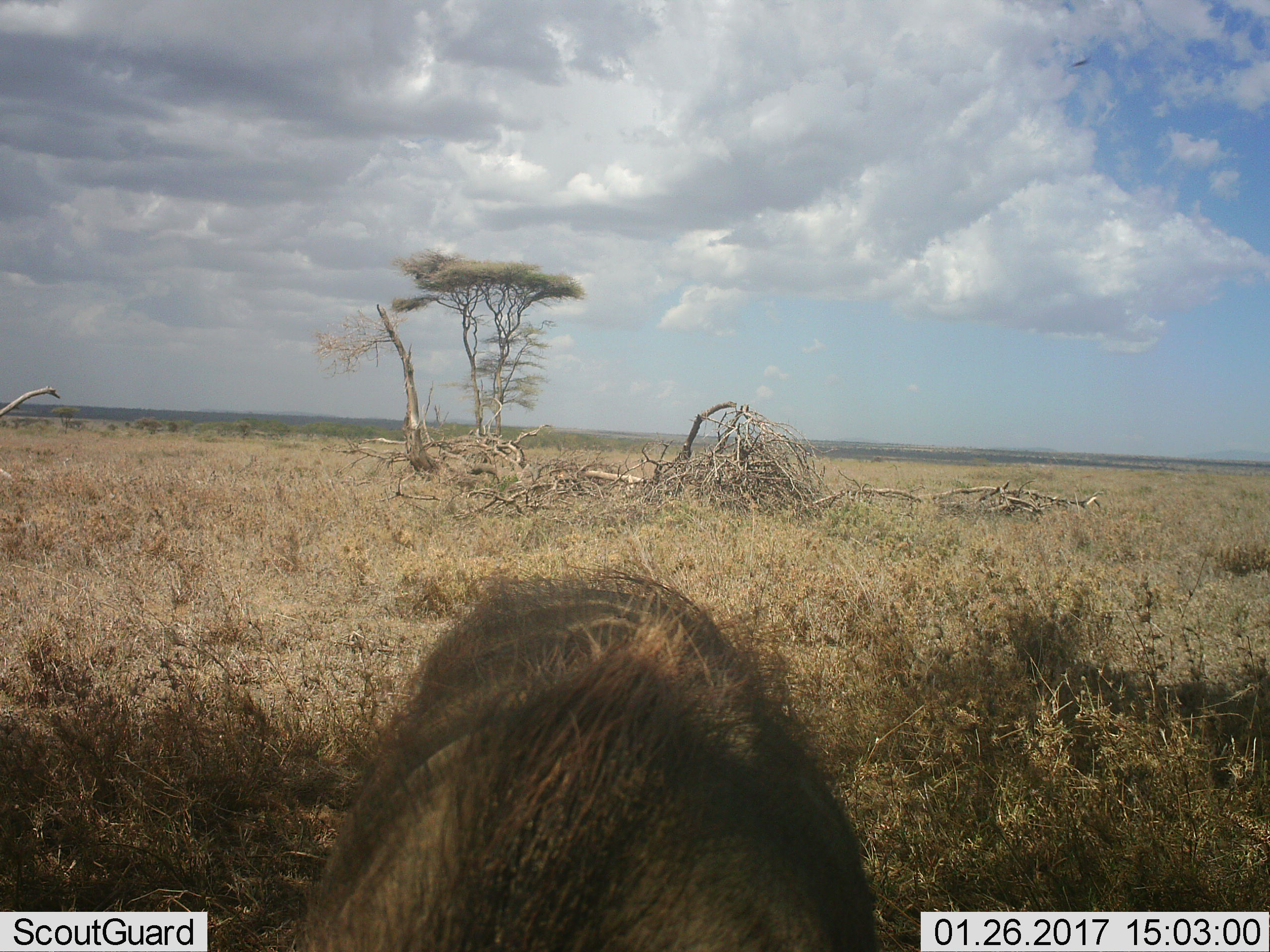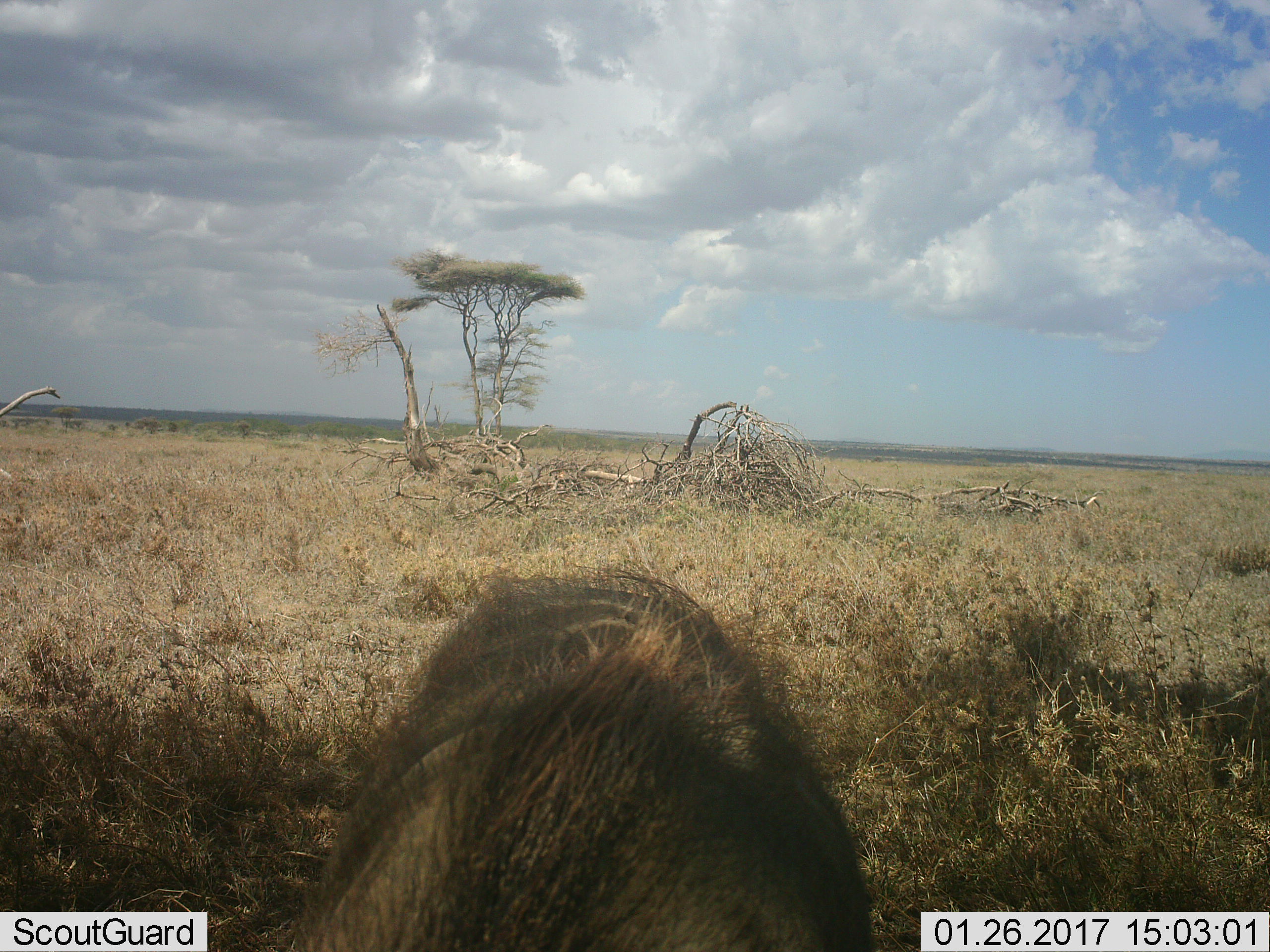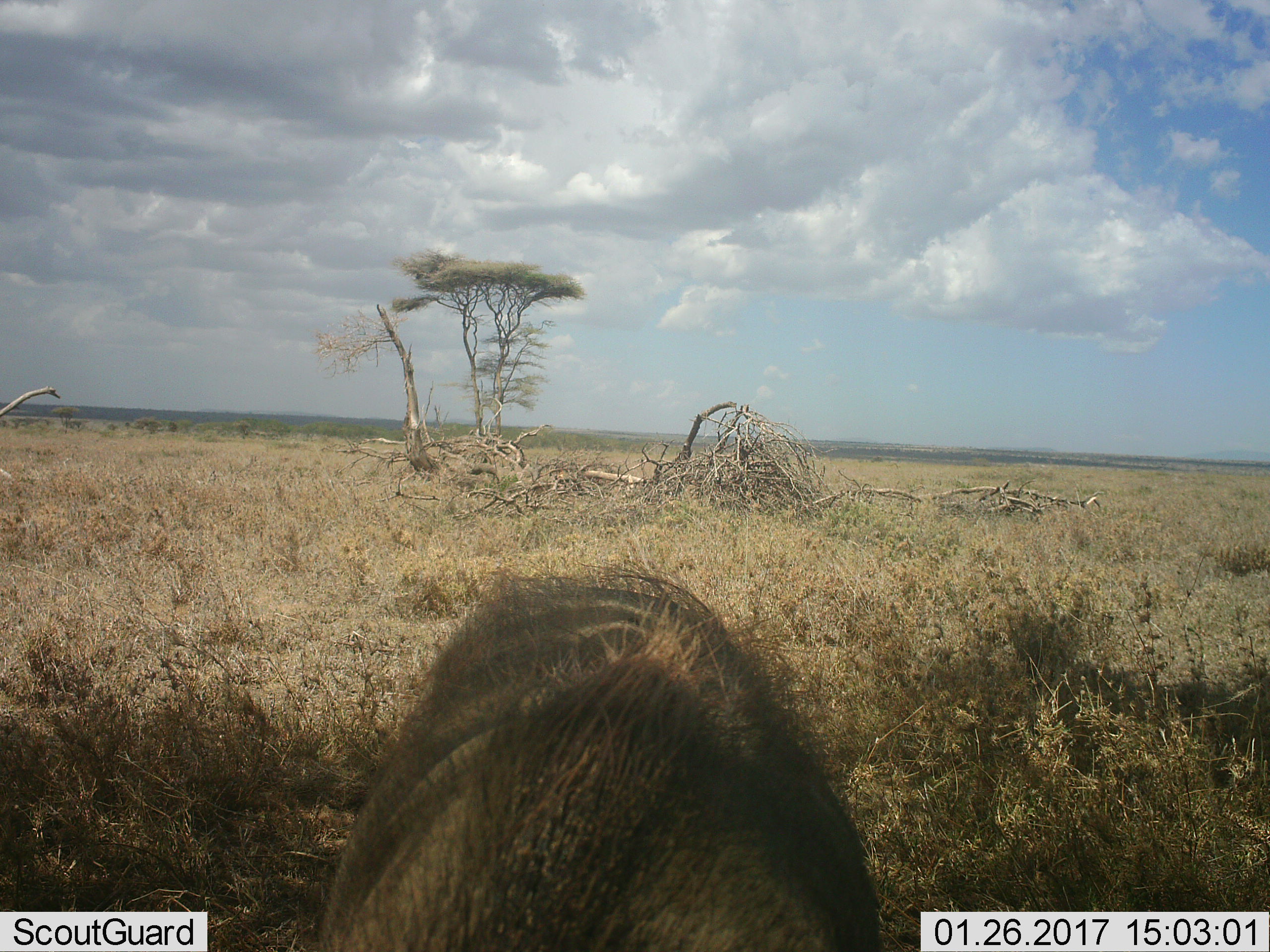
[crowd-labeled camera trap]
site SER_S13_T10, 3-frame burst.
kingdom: Animalia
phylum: Chordata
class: Mammalia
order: Artiodactyla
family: Suidae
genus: Phacochoerus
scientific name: Phacochoerus africanus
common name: warthog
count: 1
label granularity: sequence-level